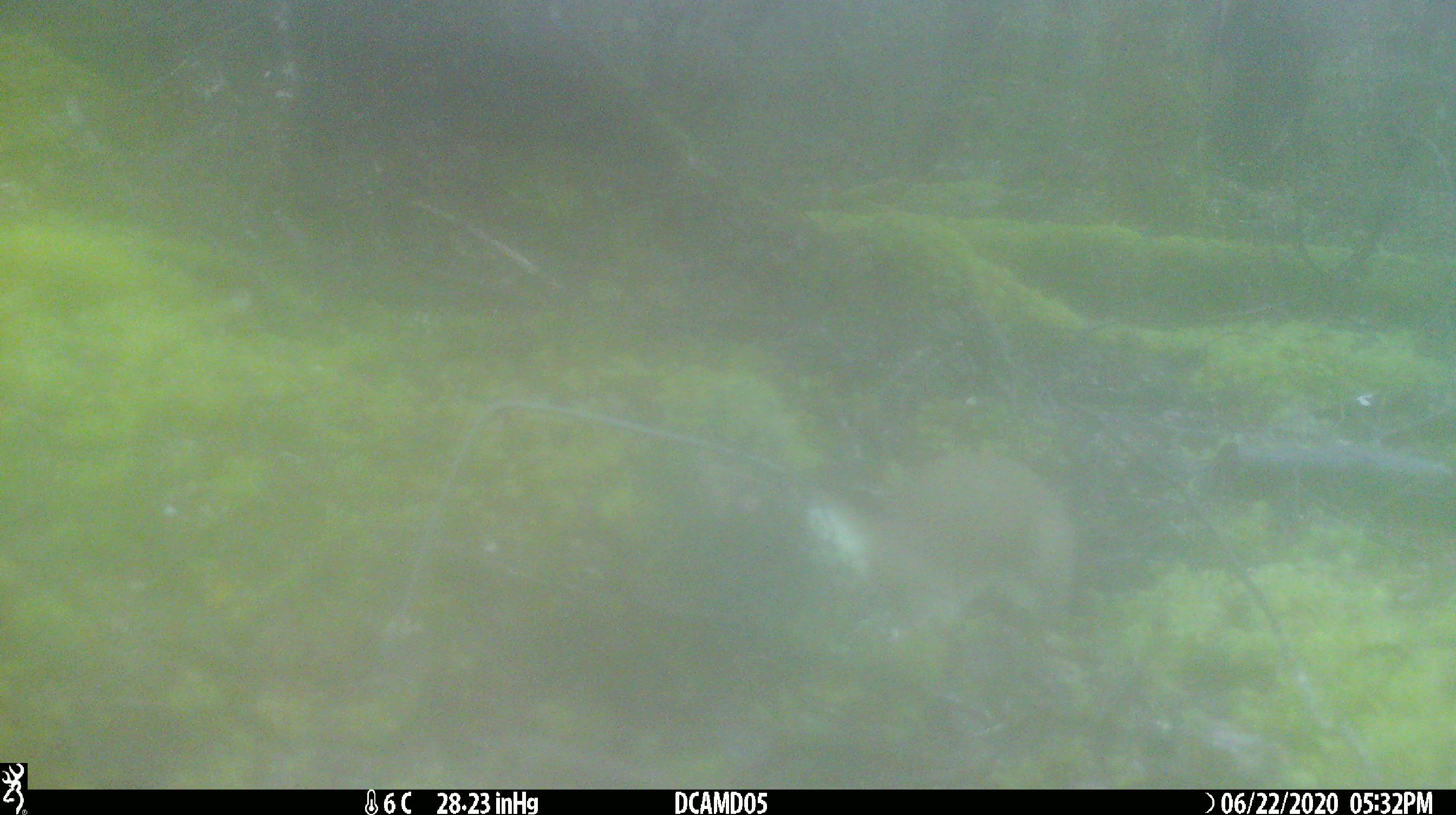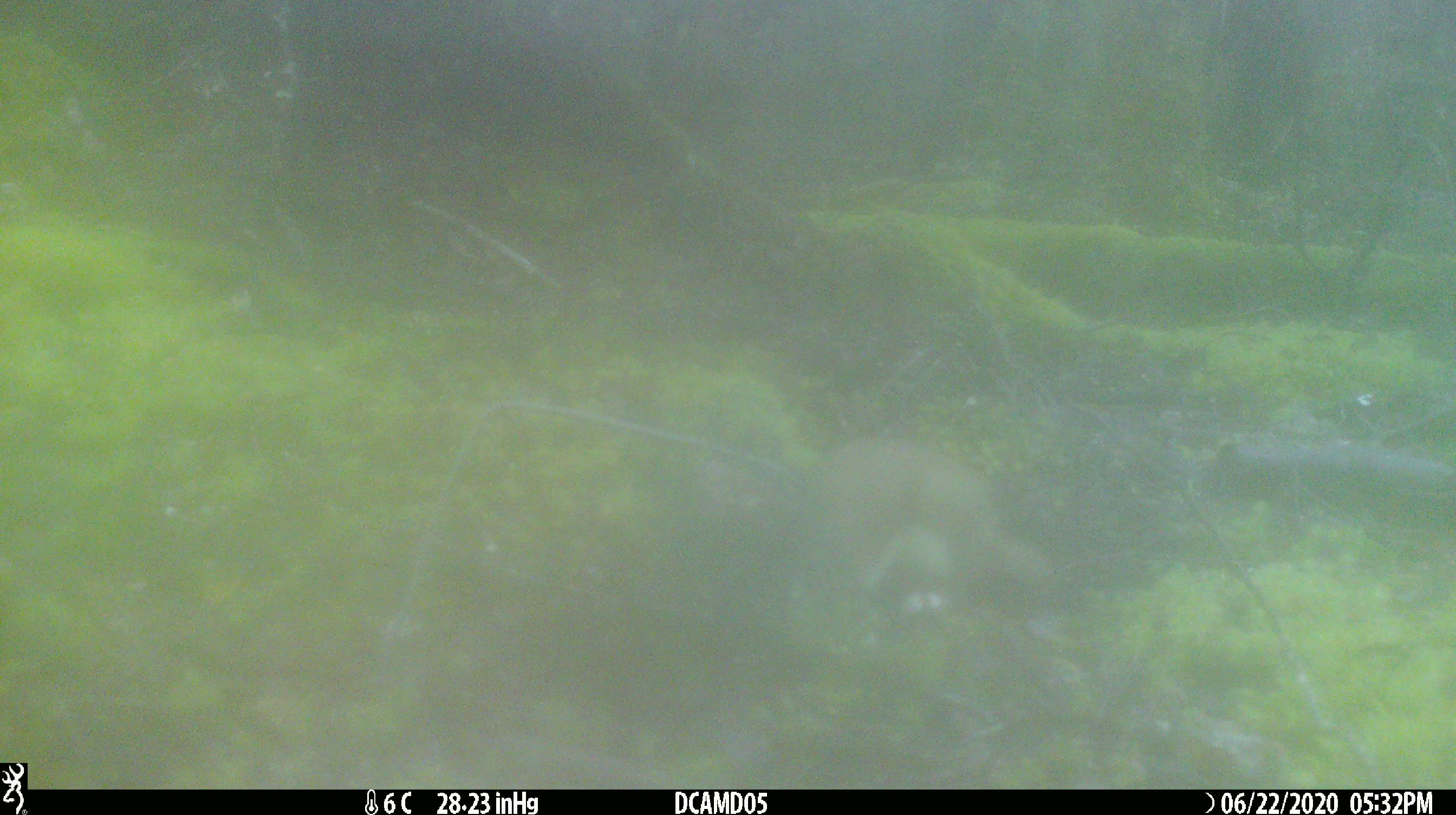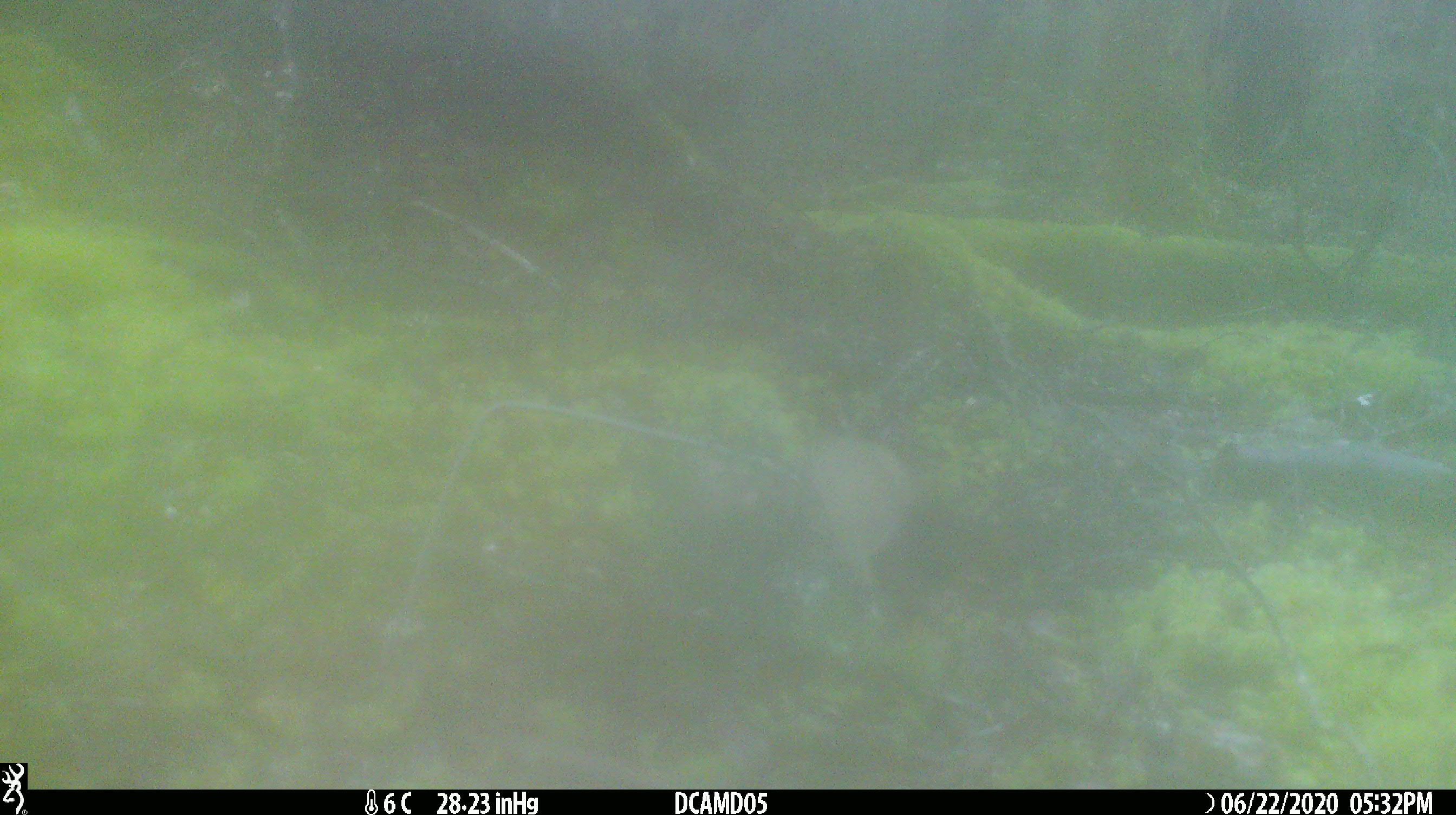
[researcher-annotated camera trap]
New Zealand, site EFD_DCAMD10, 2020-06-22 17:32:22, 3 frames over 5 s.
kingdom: Animalia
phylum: Chordata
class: Mammalia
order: Carnivora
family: Mustelidae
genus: Mustela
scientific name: Mustela erminea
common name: stoat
Stoat (Mustela erminea).